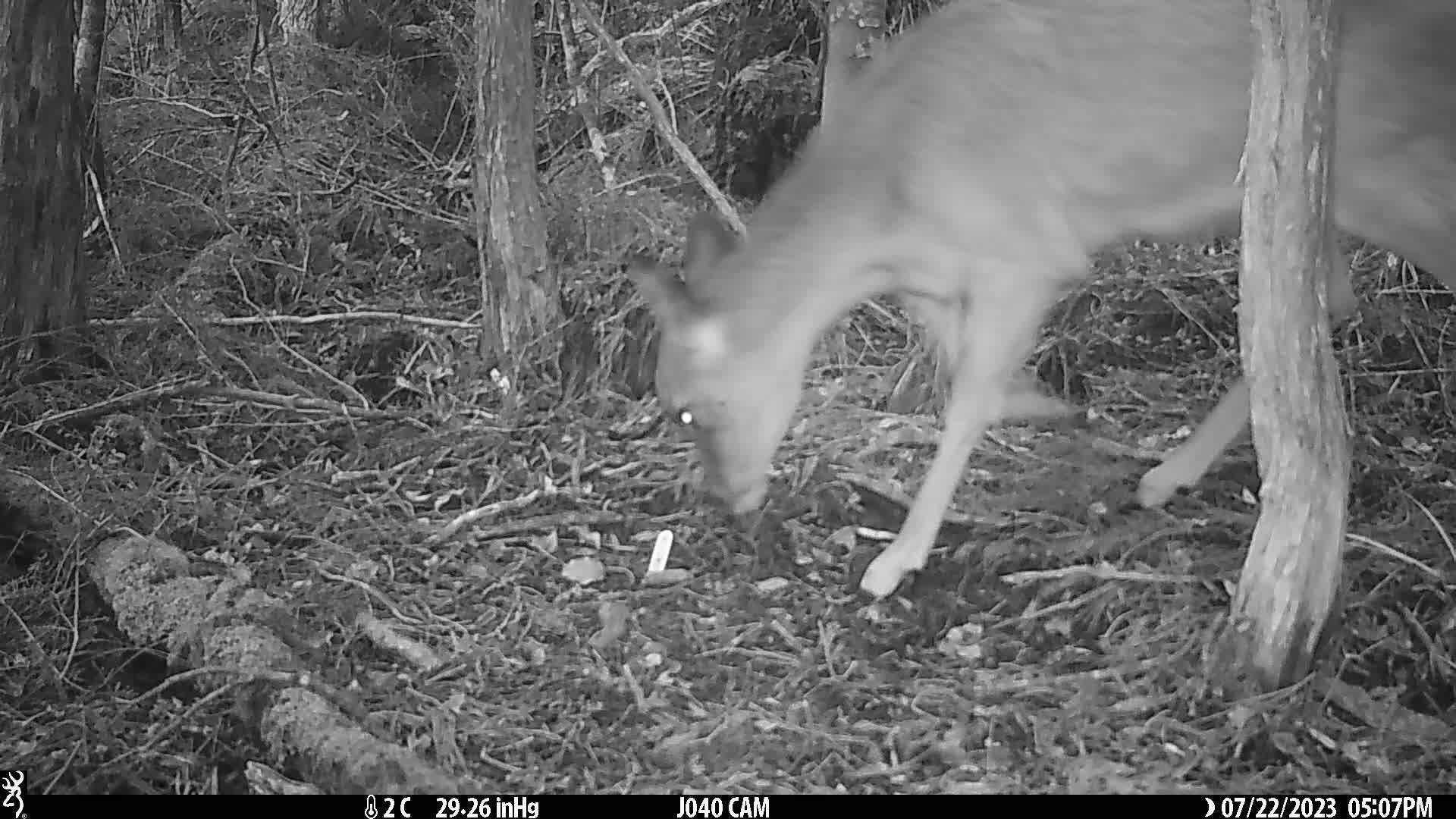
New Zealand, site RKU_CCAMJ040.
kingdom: Animalia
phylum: Chordata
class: Mammalia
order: Artiodactyla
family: Cervidae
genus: Odocoileus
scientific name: Odocoileus virginianus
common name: white-tailed deer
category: white tailed deer